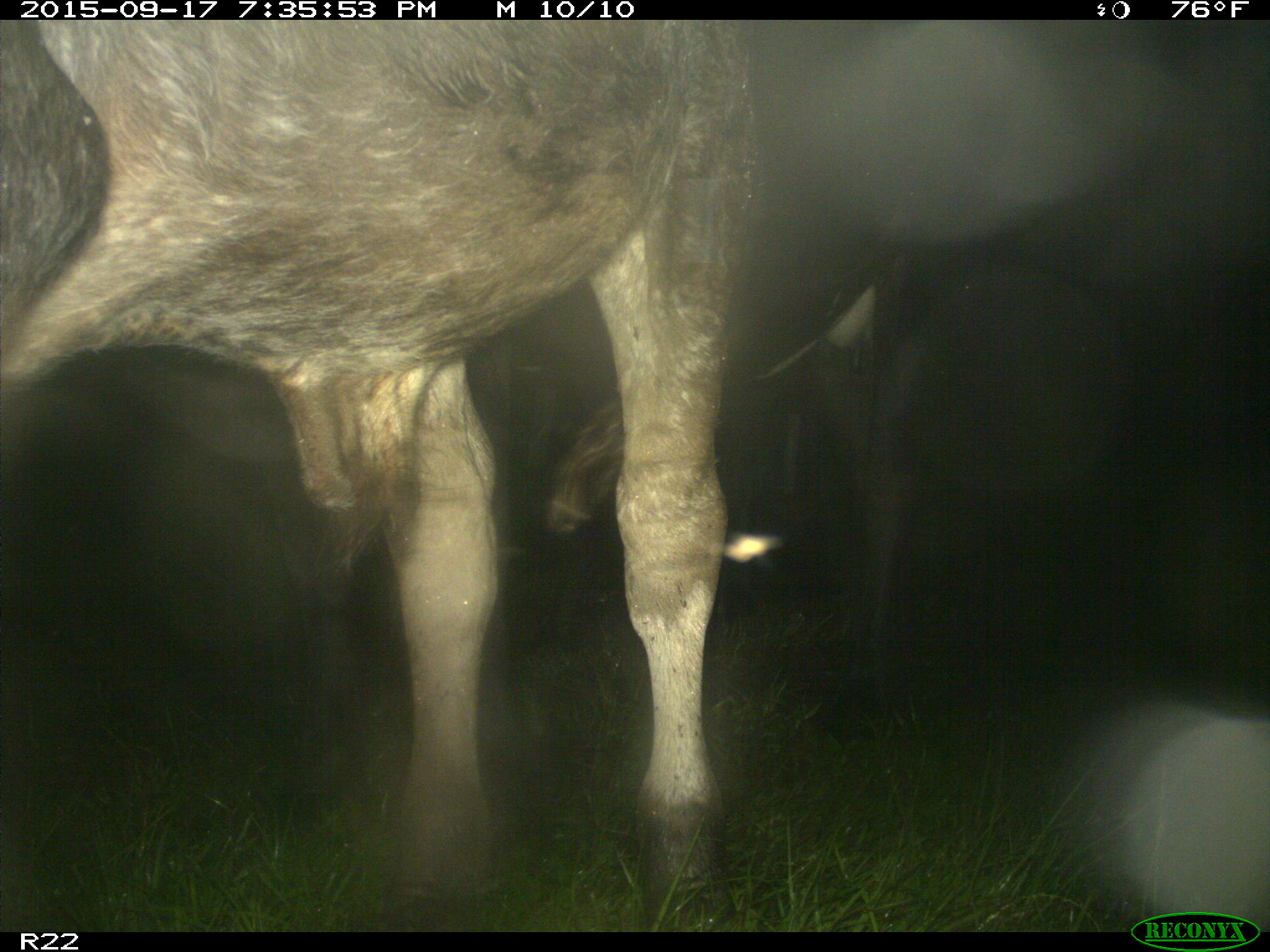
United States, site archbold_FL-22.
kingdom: Animalia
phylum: Chordata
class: Mammalia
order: Artiodactyla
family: Bovidae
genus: Bos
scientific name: Bos taurus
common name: domestic cow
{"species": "Bos taurus (domestic cow)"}